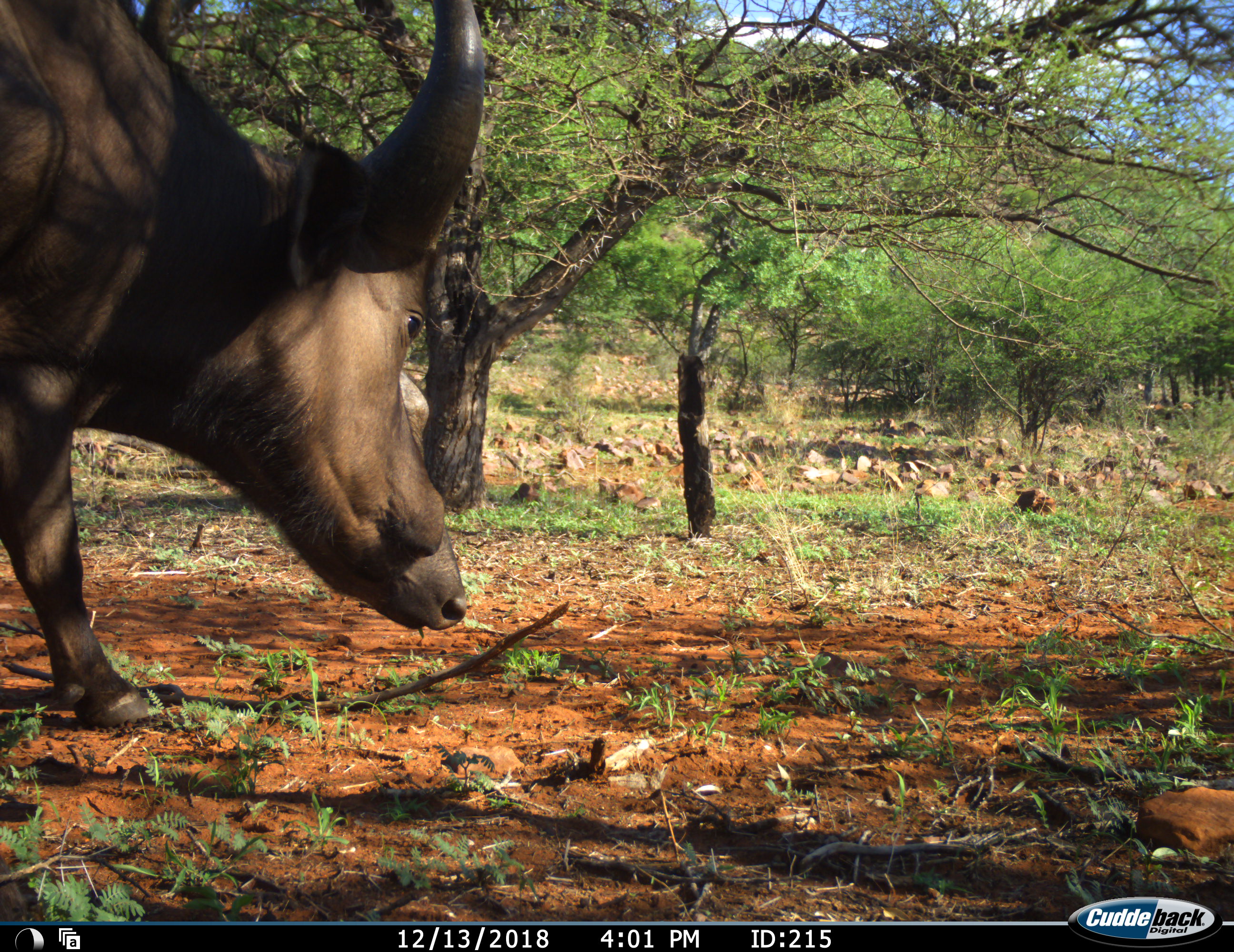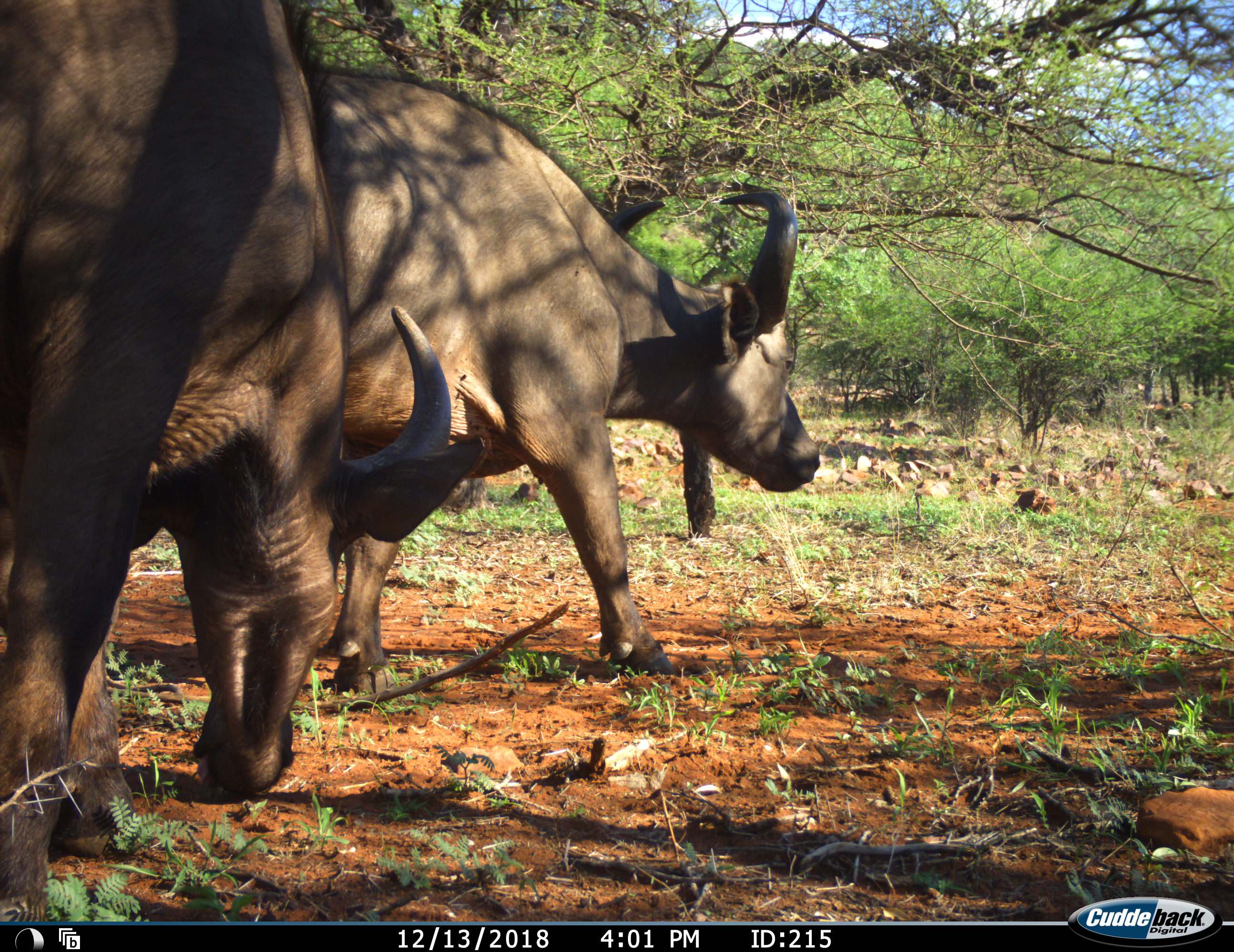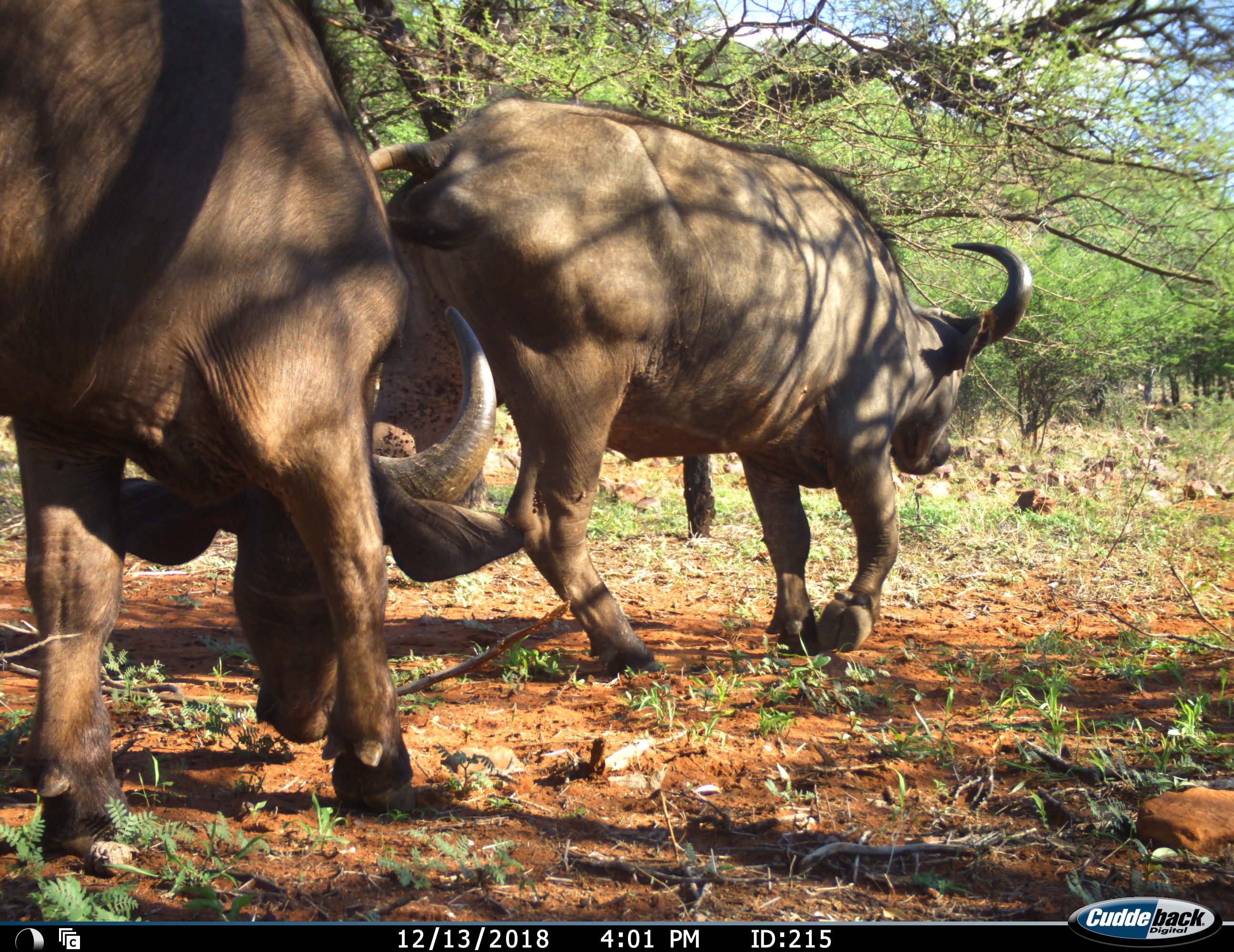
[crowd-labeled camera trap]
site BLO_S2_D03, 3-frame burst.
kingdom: Animalia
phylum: Chordata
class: Mammalia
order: Artiodactyla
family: Bovidae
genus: Syncerus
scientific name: Syncerus caffer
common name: african buffalo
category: buffalo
Buffalo (african buffalo) (Syncerus caffer), count 2. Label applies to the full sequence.